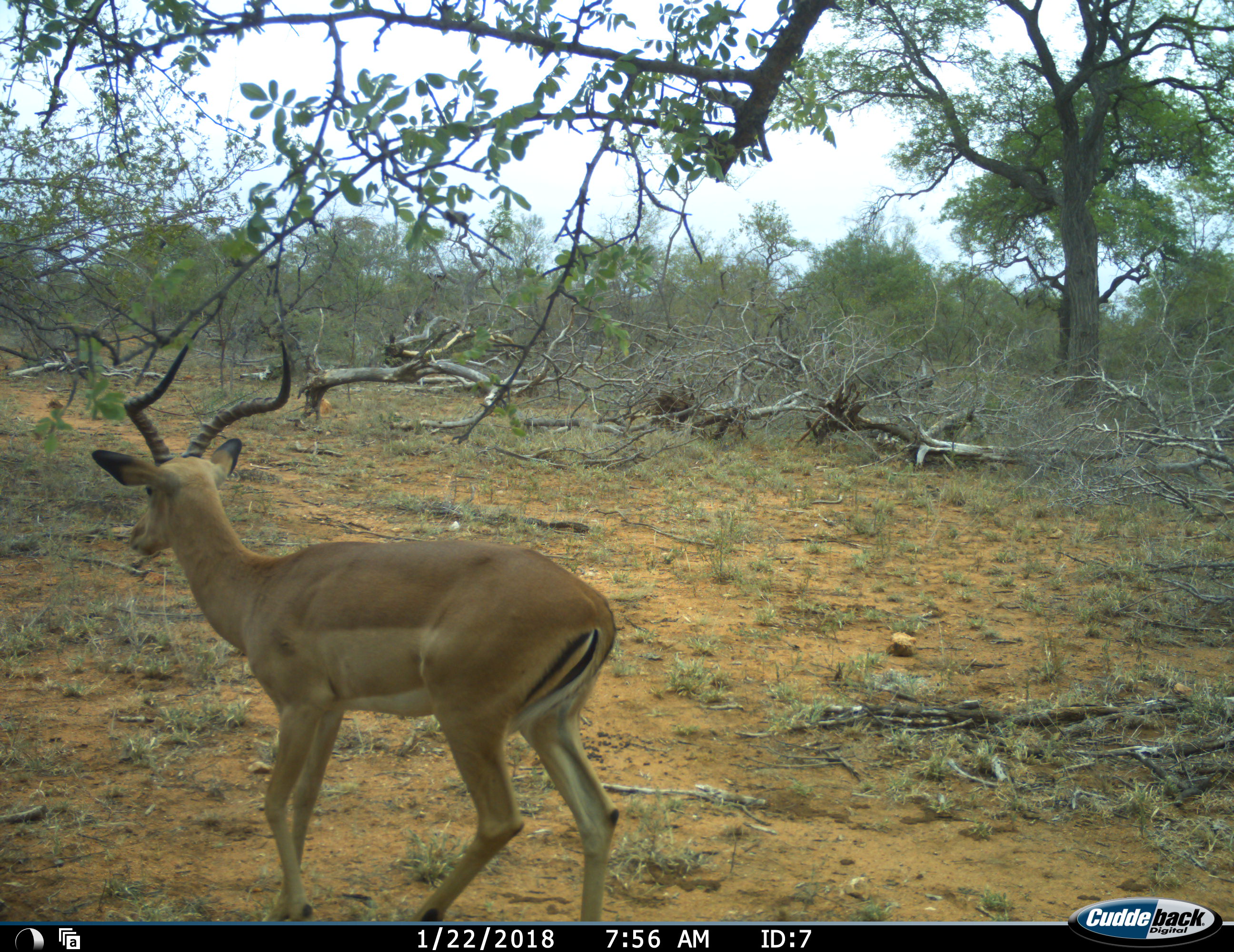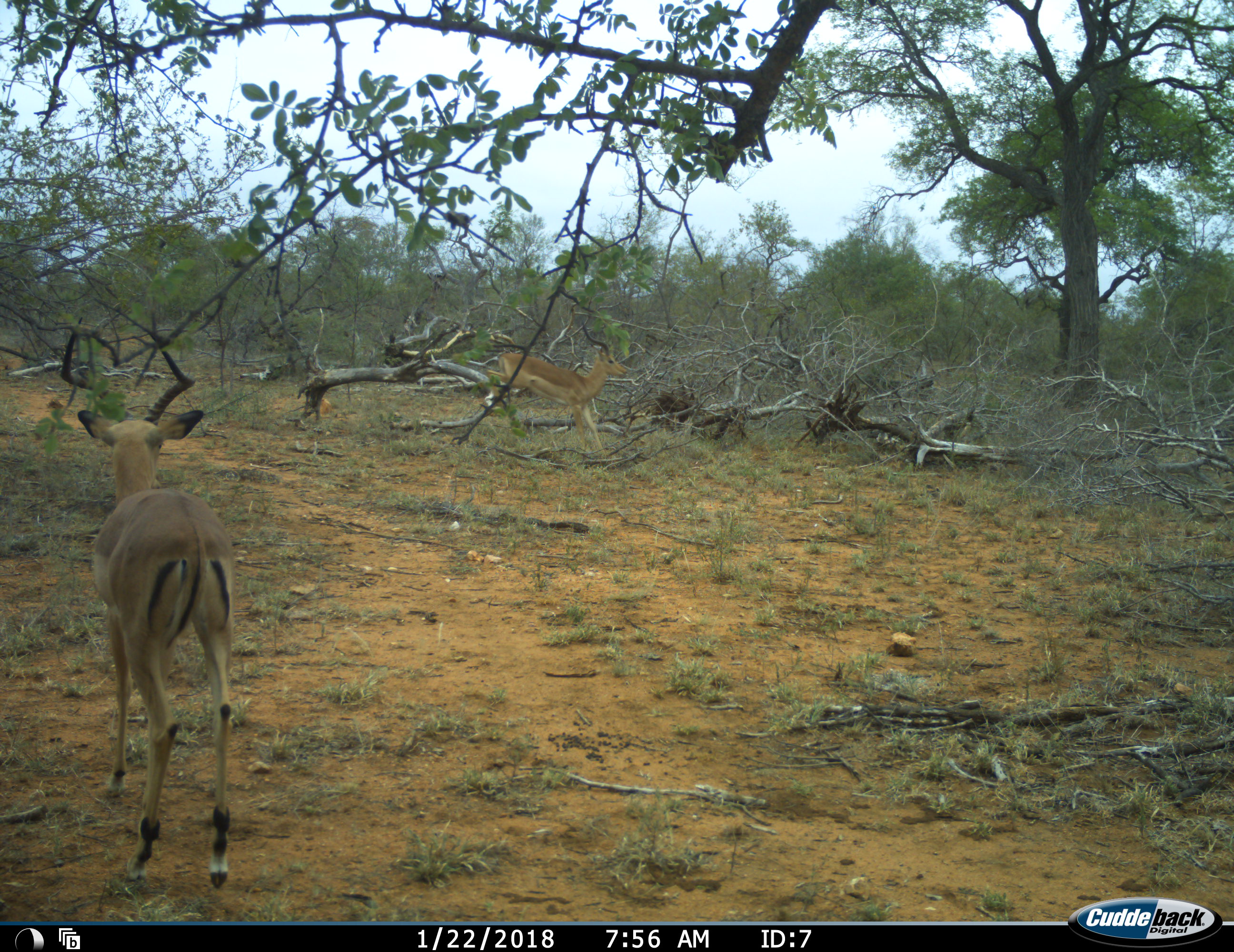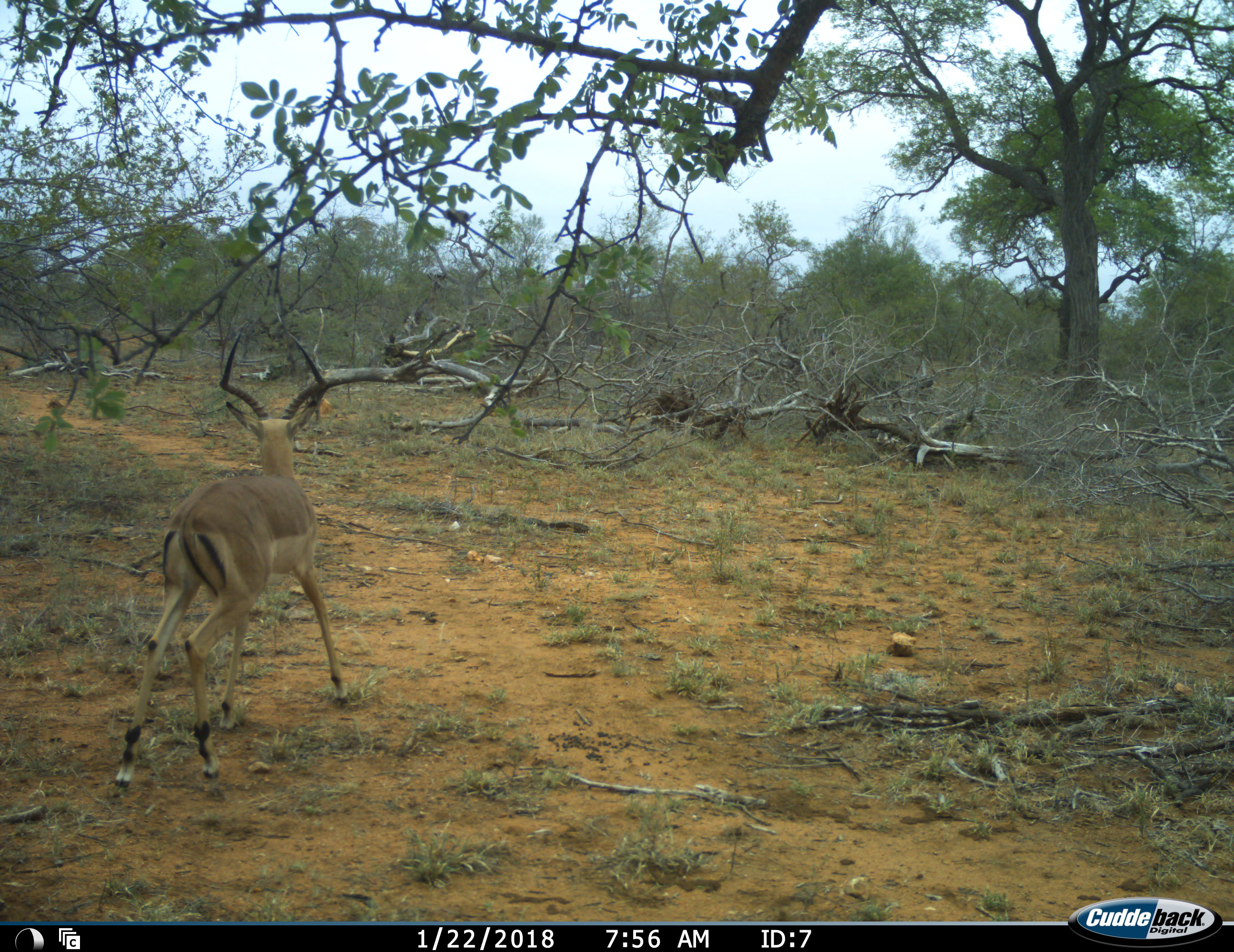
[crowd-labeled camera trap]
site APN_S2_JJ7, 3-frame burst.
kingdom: Animalia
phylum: Chordata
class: Mammalia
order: Artiodactyla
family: Bovidae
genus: Aepyceros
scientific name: Aepyceros melampus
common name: impala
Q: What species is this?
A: Impala (Aepyceros melampus).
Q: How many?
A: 2.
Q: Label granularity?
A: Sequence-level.